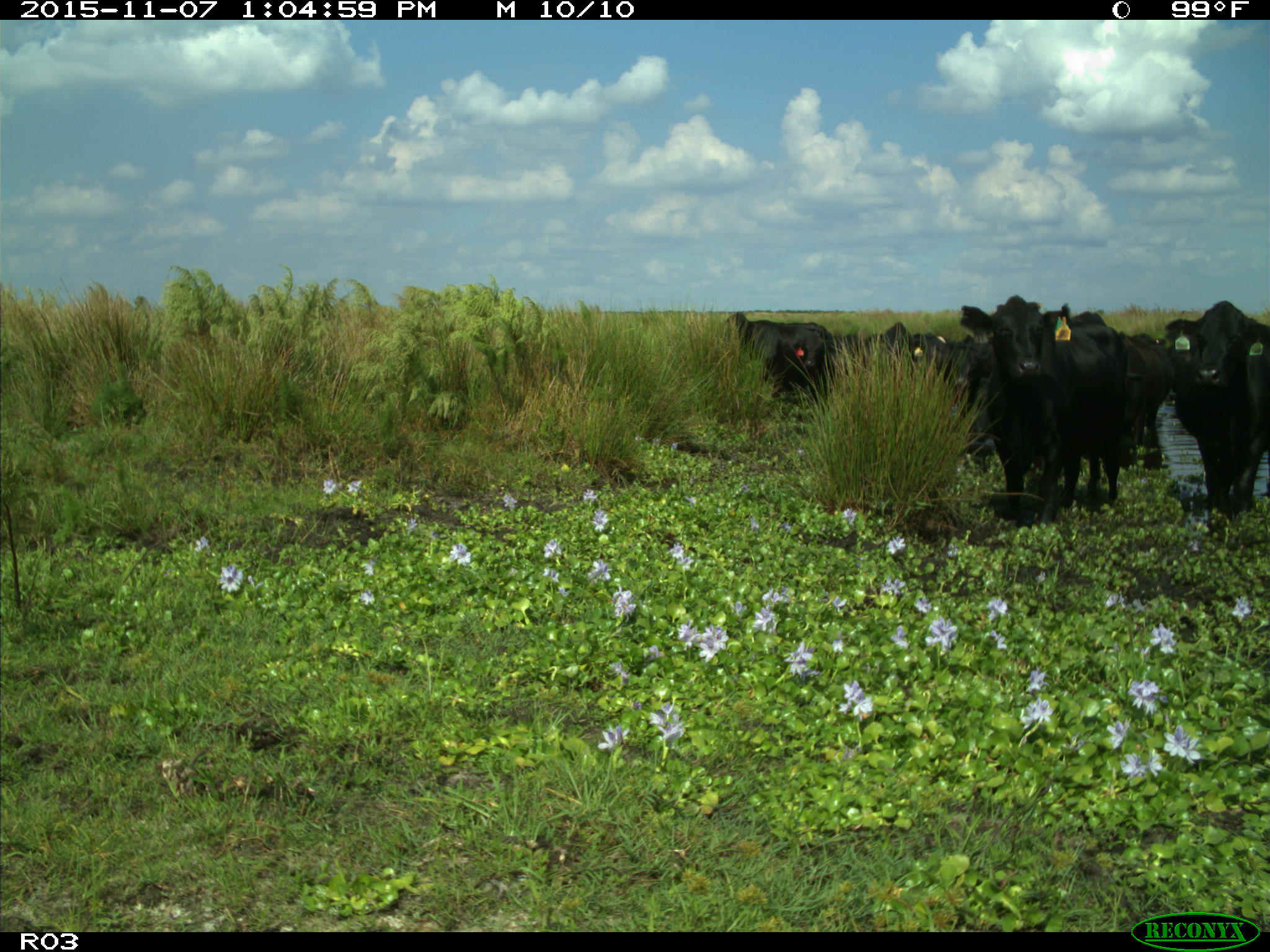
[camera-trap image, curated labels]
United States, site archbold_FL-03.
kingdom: Animalia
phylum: Chordata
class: Mammalia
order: Artiodactyla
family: Bovidae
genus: Bos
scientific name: Bos taurus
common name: domestic cow